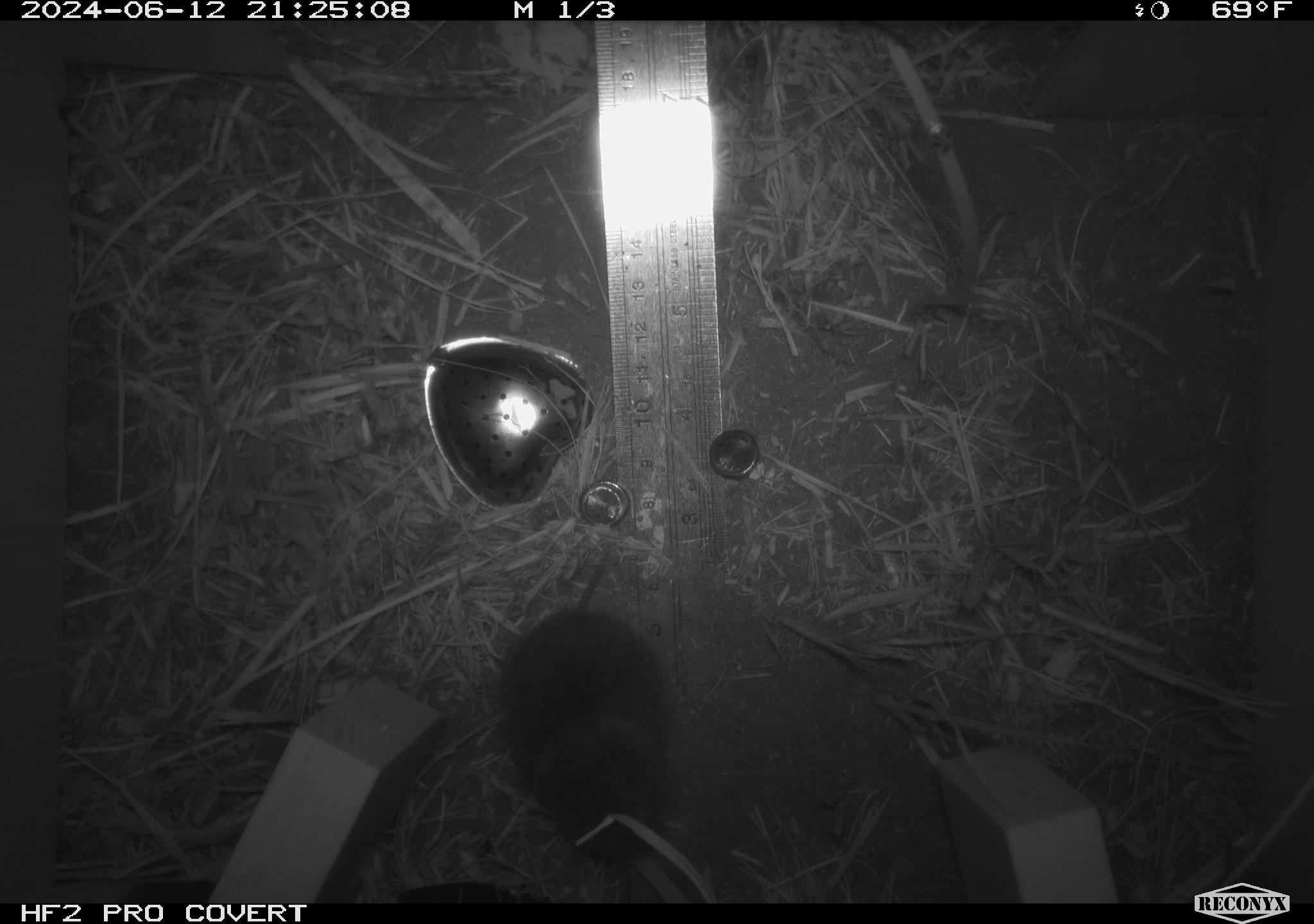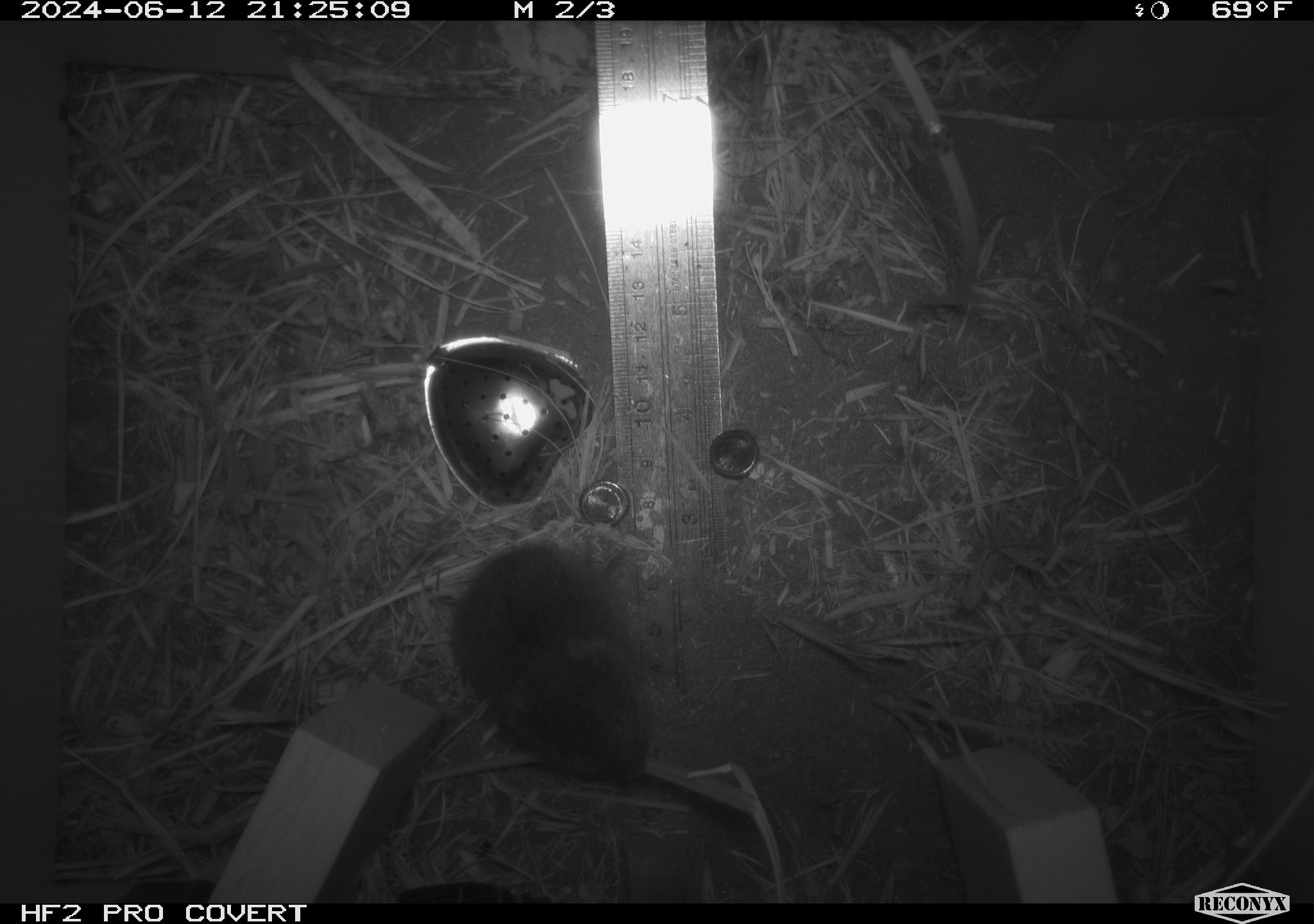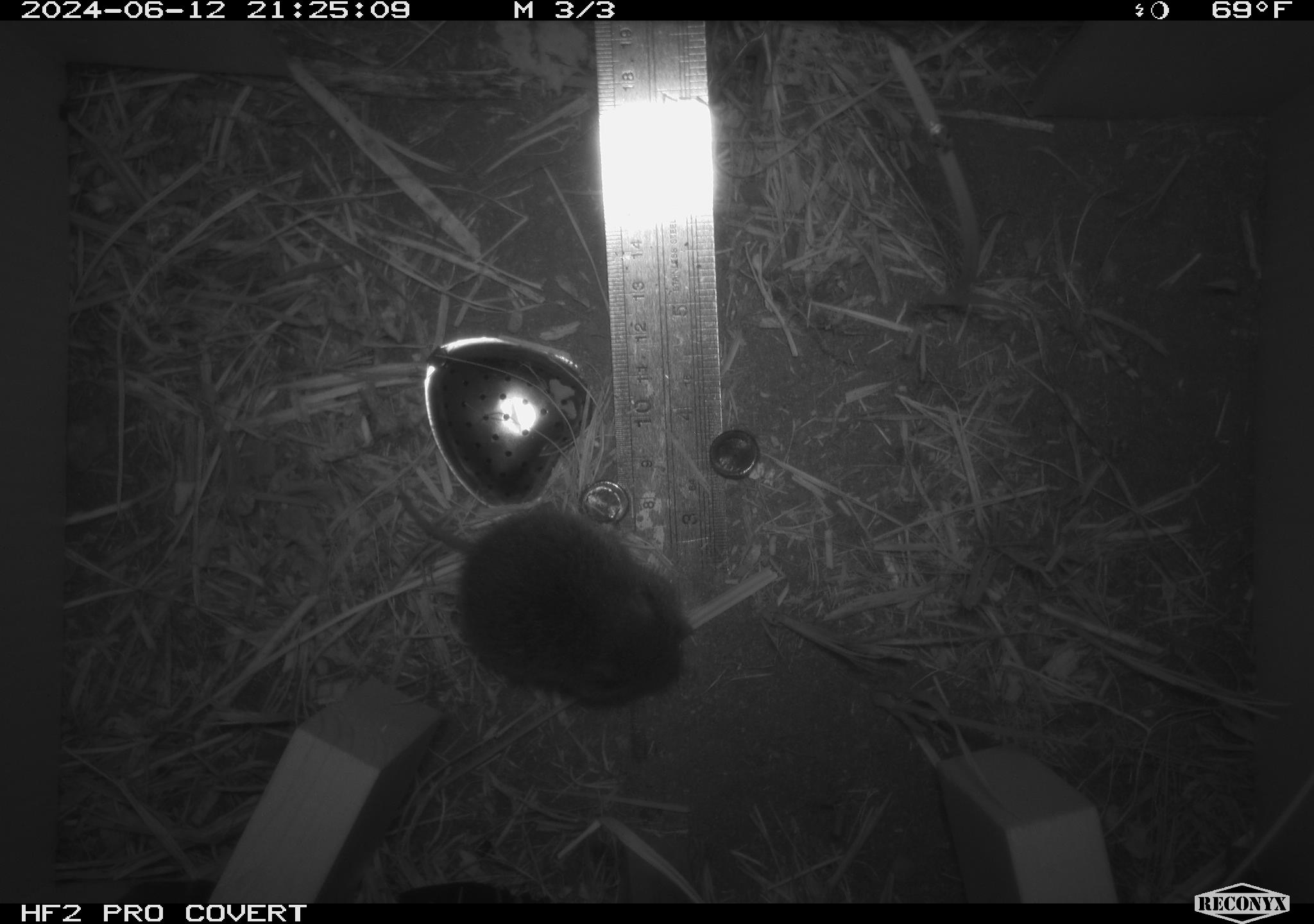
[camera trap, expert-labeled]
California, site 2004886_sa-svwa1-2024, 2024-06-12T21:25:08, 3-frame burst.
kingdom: Animalia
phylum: Chordata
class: Mammalia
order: Rodentia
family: Cricetidae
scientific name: Arvicolinae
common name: voles, lemmings, and muskrats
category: arvicolinae subfamily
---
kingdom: Animalia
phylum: Arthropoda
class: Malacostraca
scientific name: Malacostraca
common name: amphipods, crabs, isopods, krill, lobsters and shrimps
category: malacostracan